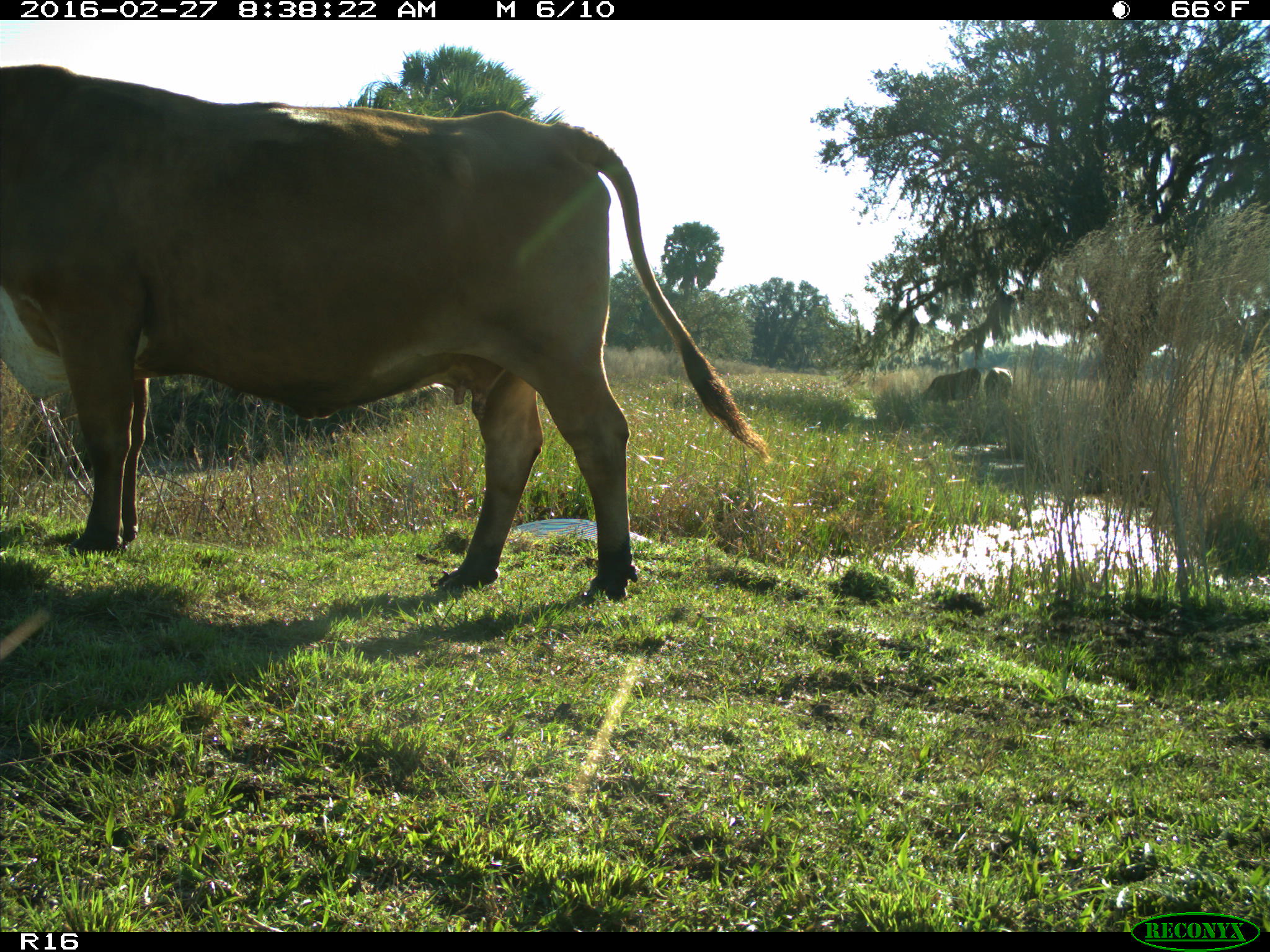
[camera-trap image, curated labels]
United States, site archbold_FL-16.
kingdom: Animalia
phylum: Chordata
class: Mammalia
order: Artiodactyla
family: Bovidae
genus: Bos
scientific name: Bos taurus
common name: domestic cow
Bos taurus (domestic cow).